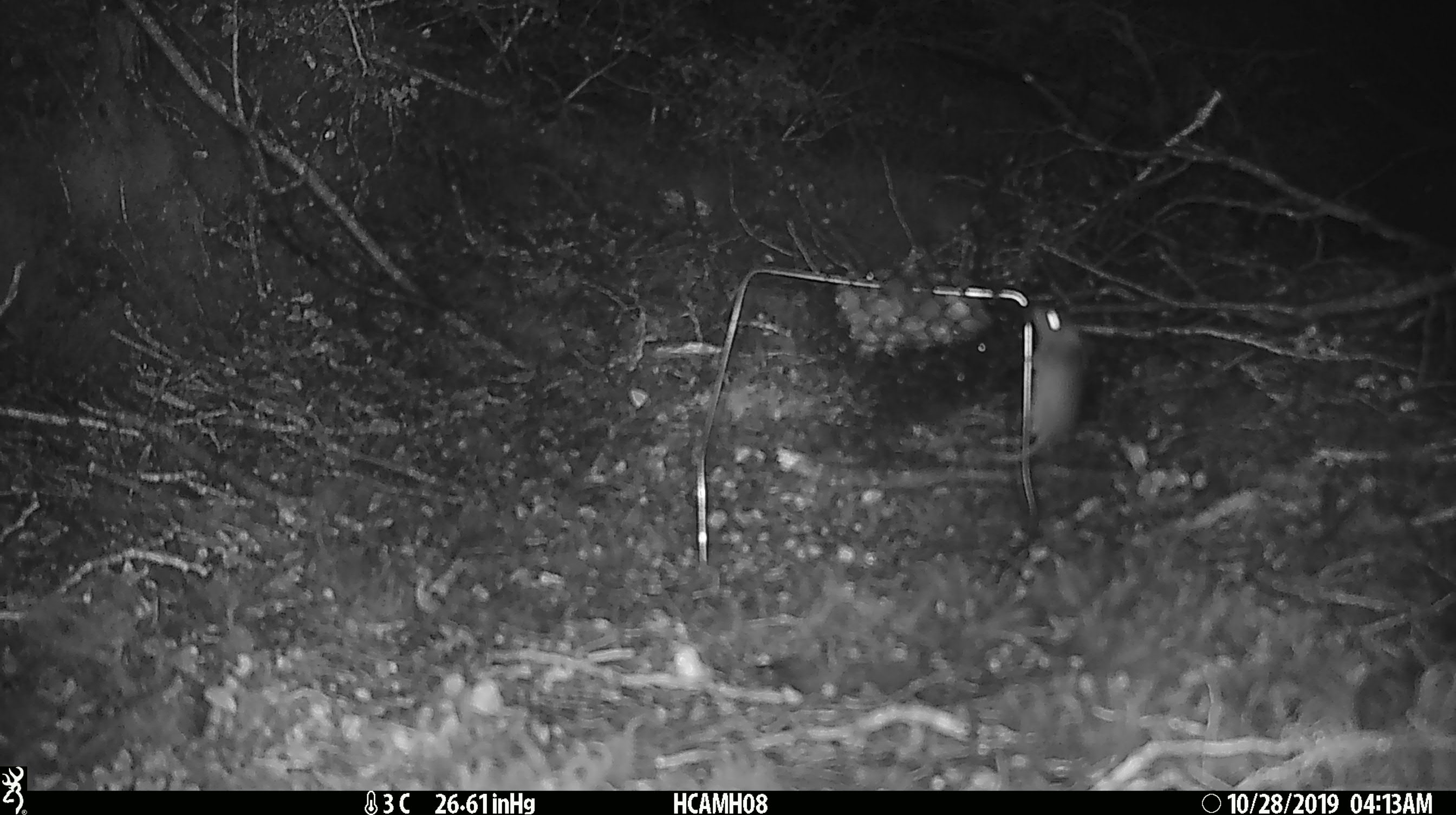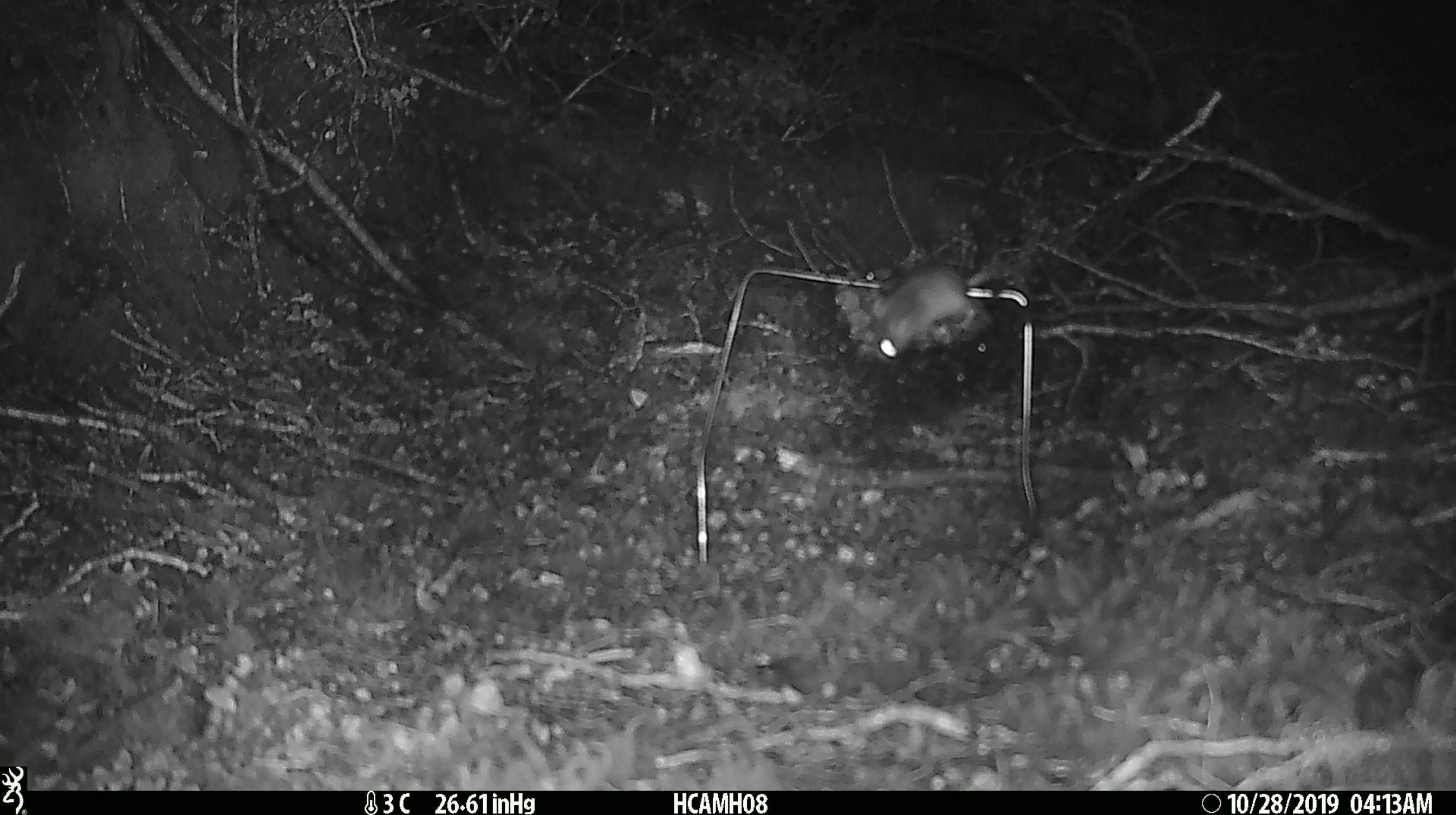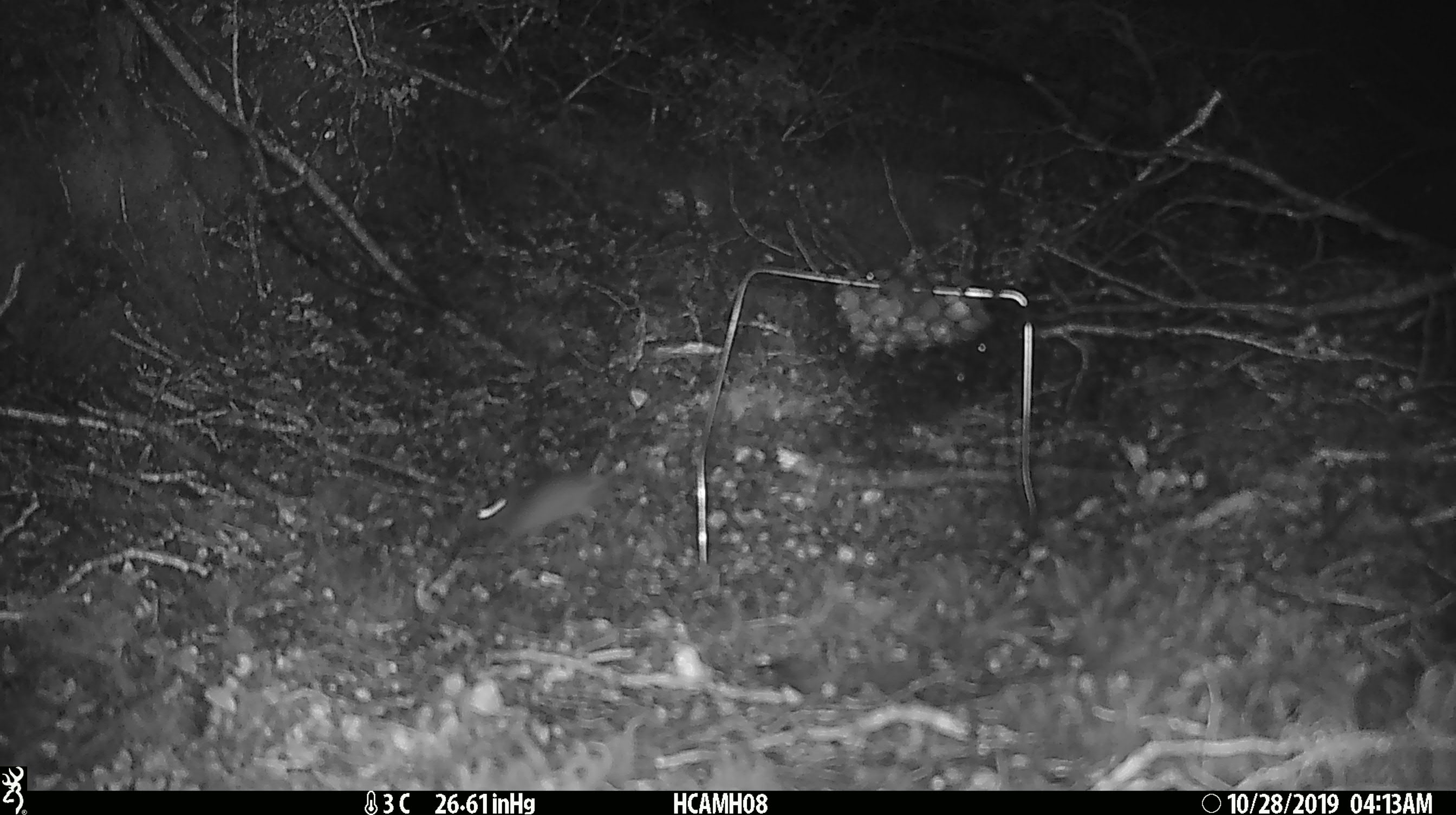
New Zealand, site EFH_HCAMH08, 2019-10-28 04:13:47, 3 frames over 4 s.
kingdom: Animalia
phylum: Chordata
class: Mammalia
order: Rodentia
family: Muridae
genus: Mus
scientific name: Mus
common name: mouse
Mouse (Mus).